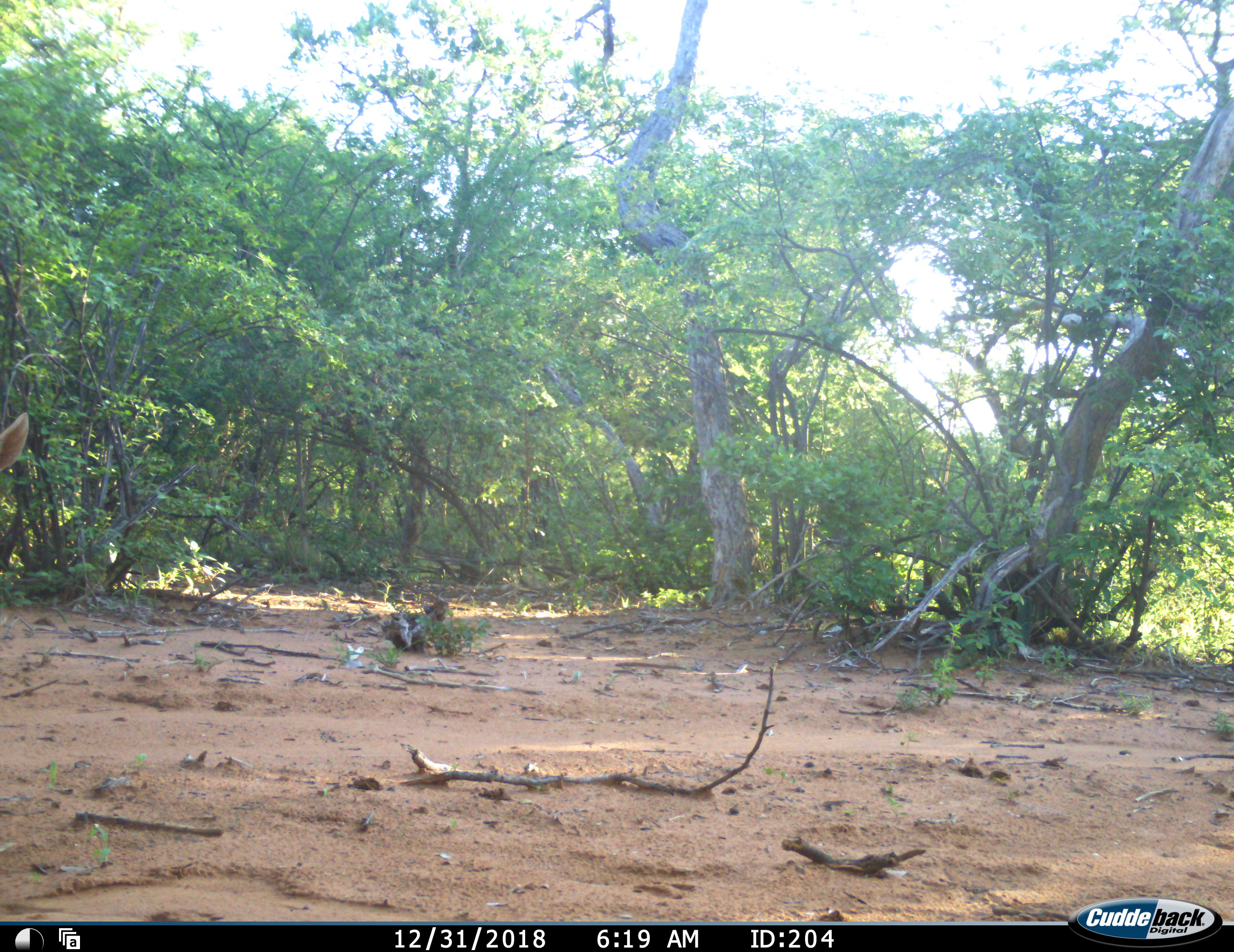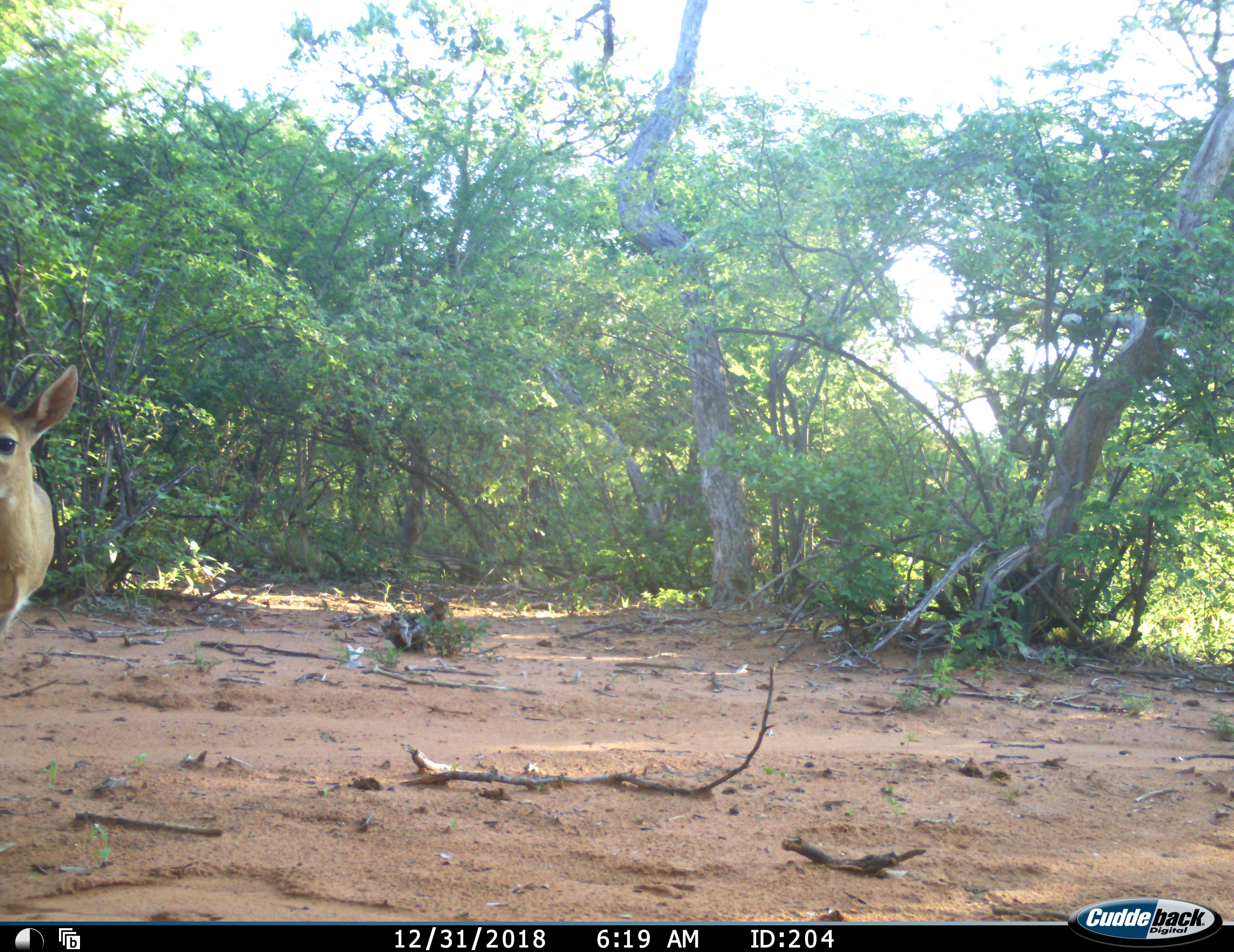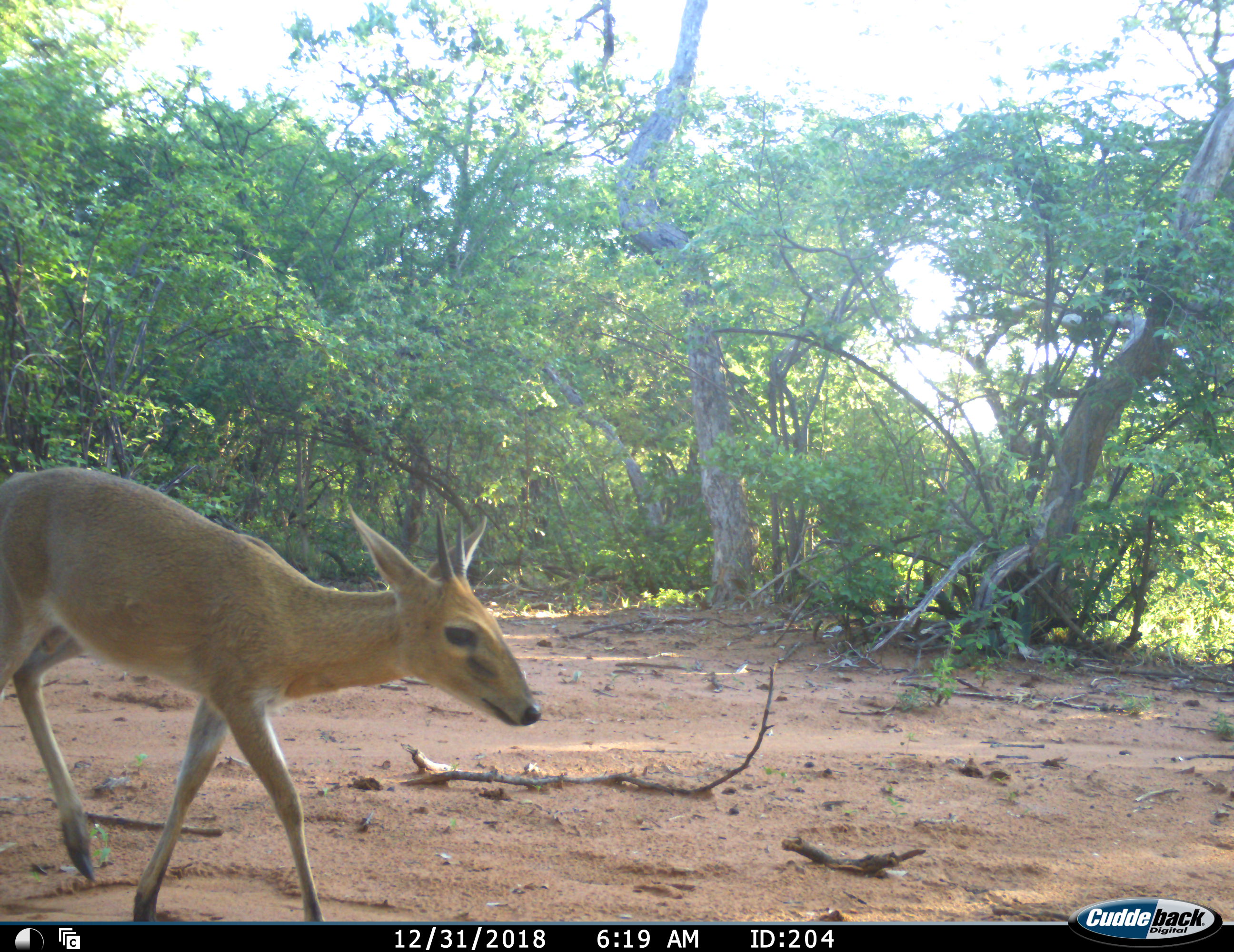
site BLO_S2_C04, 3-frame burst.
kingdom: Animalia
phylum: Chordata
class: Mammalia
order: Artiodactyla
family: Bovidae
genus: Sylvicapra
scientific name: Sylvicapra grimmia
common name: common duiker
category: duikercommongrey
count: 1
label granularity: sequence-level